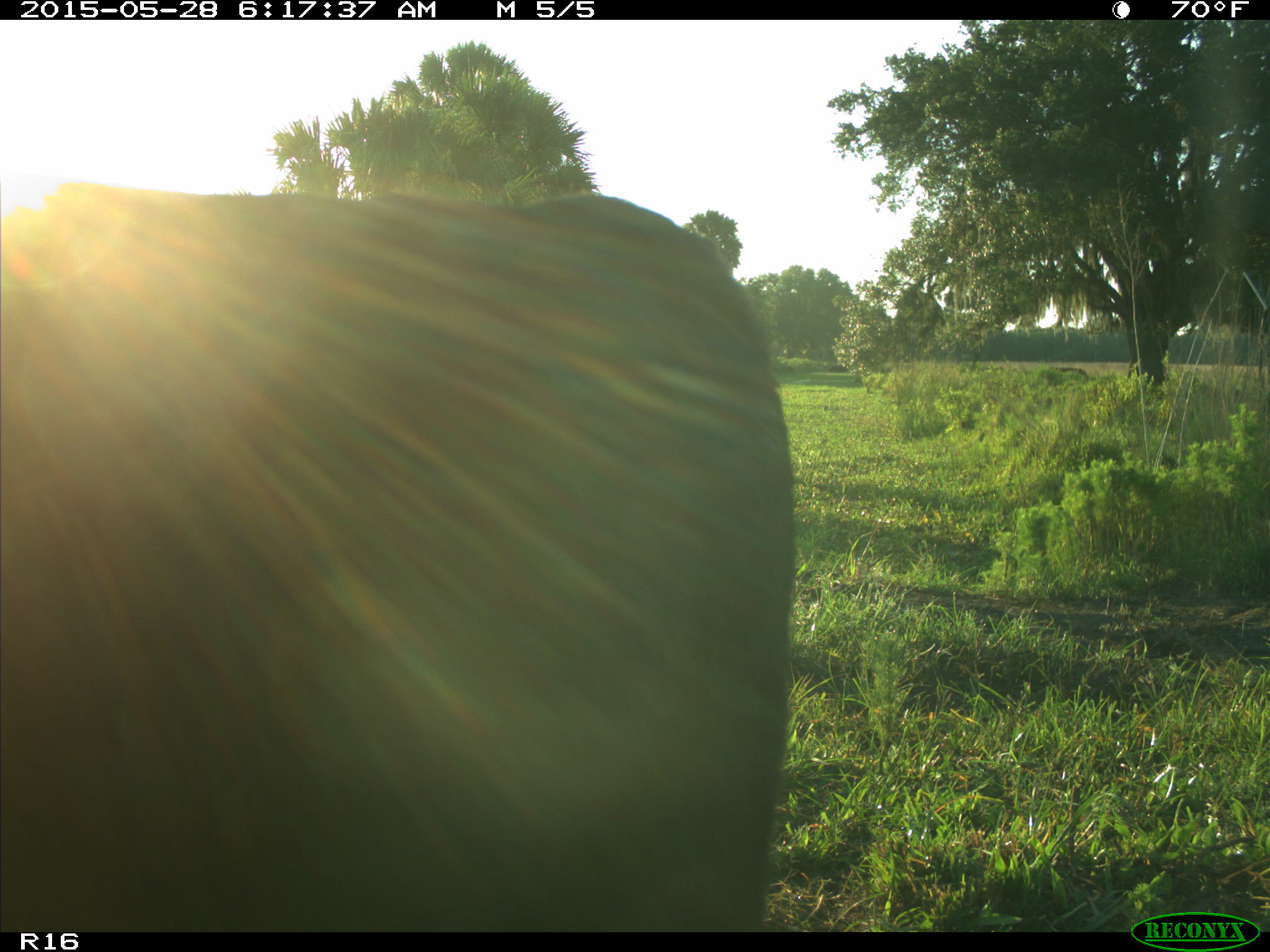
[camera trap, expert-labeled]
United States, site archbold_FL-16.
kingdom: Animalia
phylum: Chordata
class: Mammalia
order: Artiodactyla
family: Bovidae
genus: Bos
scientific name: Bos taurus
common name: domestic cow